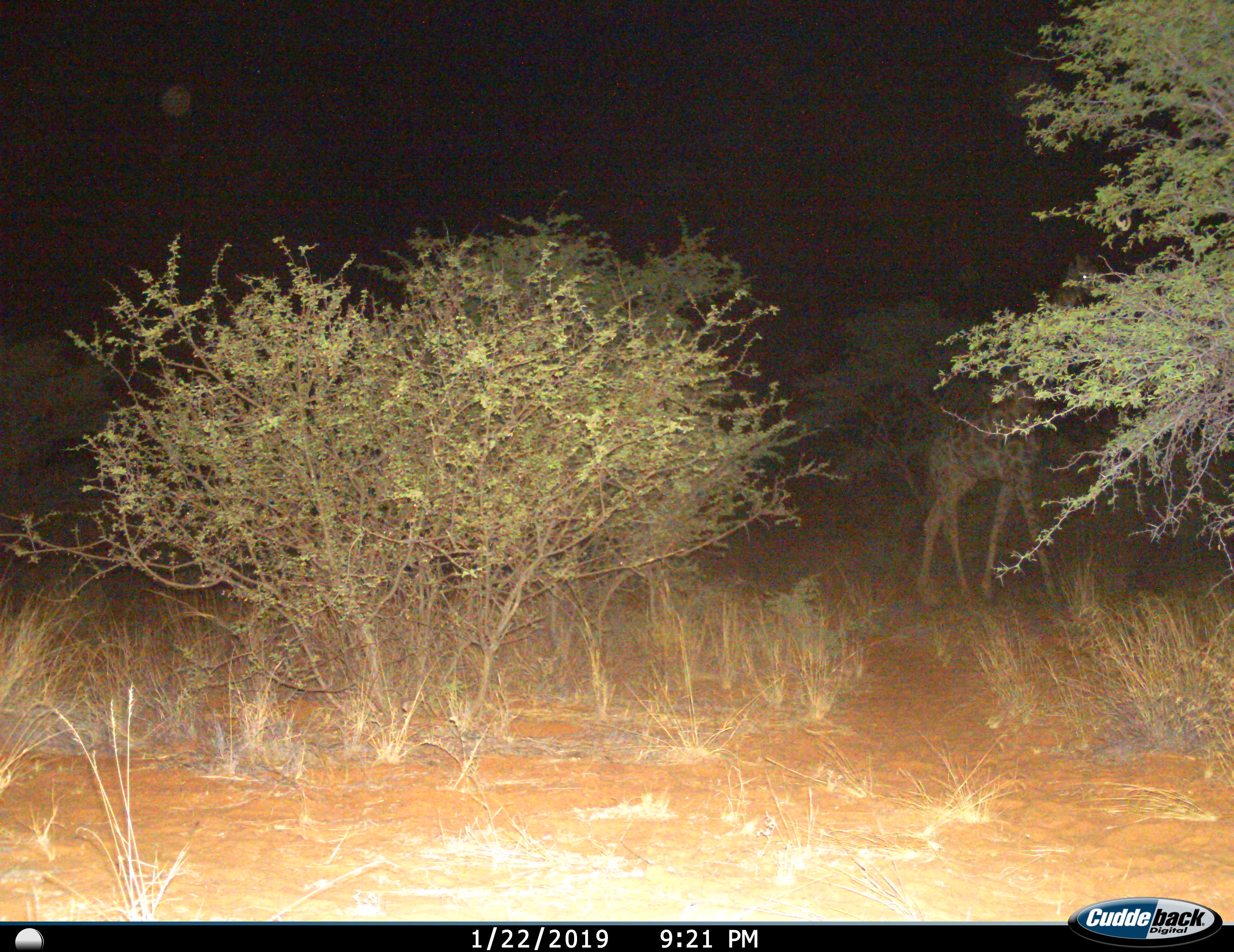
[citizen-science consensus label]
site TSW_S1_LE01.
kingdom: Animalia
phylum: Chordata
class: Mammalia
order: Artiodactyla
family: Giraffidae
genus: Giraffa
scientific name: Giraffa camelopardalis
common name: giraffe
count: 1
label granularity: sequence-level